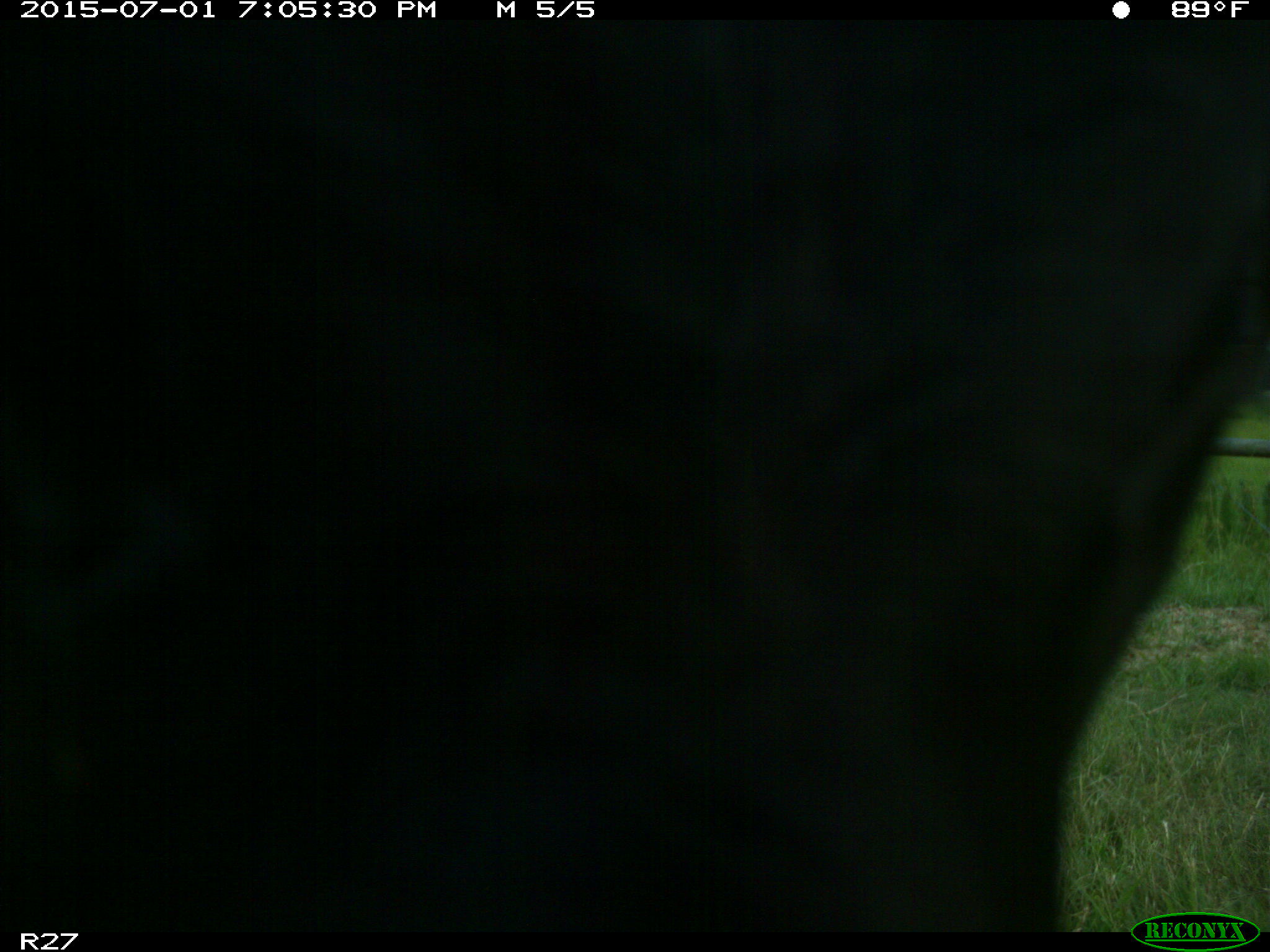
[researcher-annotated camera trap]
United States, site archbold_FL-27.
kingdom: Animalia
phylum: Chordata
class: Mammalia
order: Artiodactyla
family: Bovidae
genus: Bos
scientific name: Bos taurus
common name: domestic cow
Bos taurus (domestic cow).